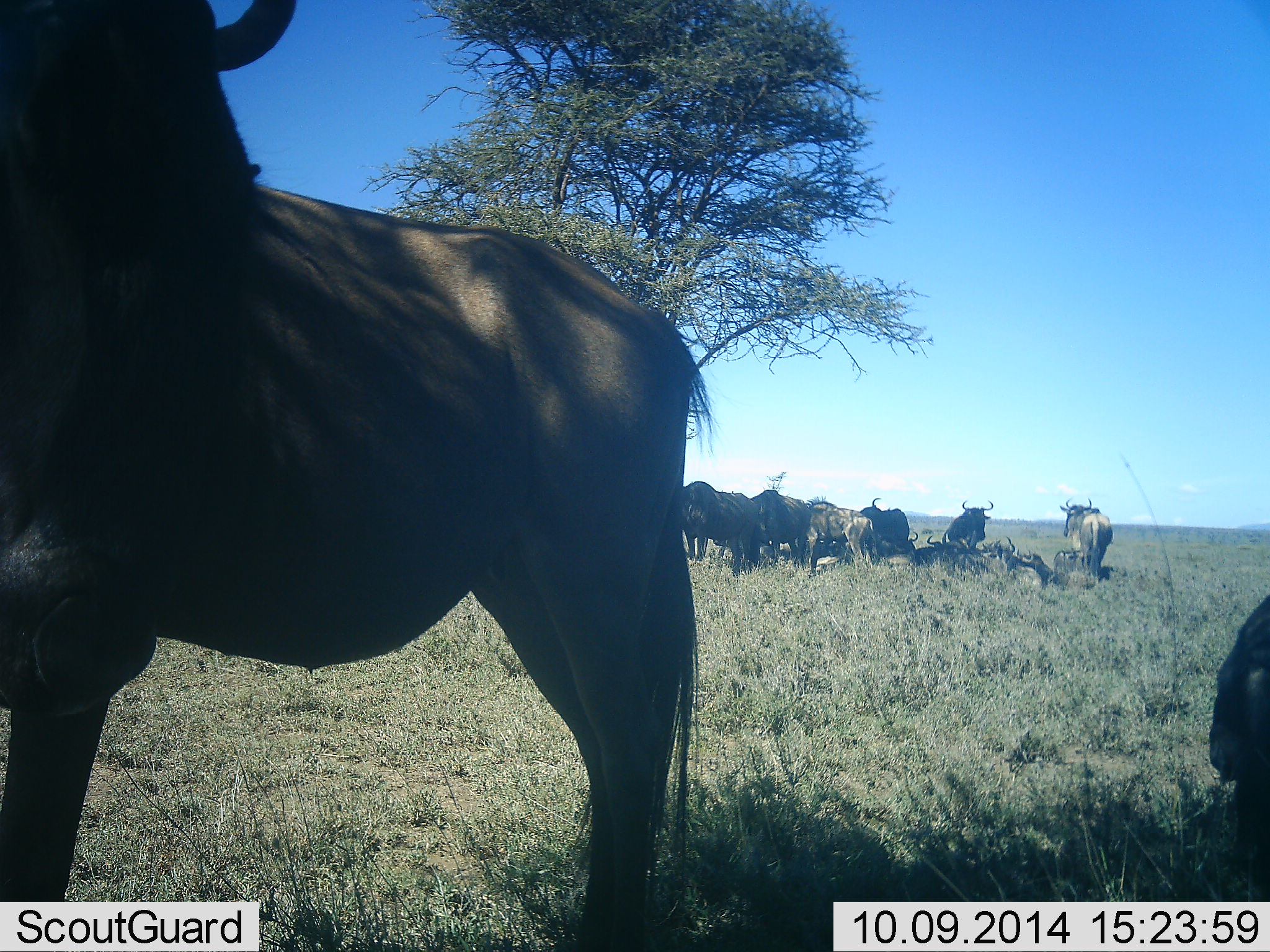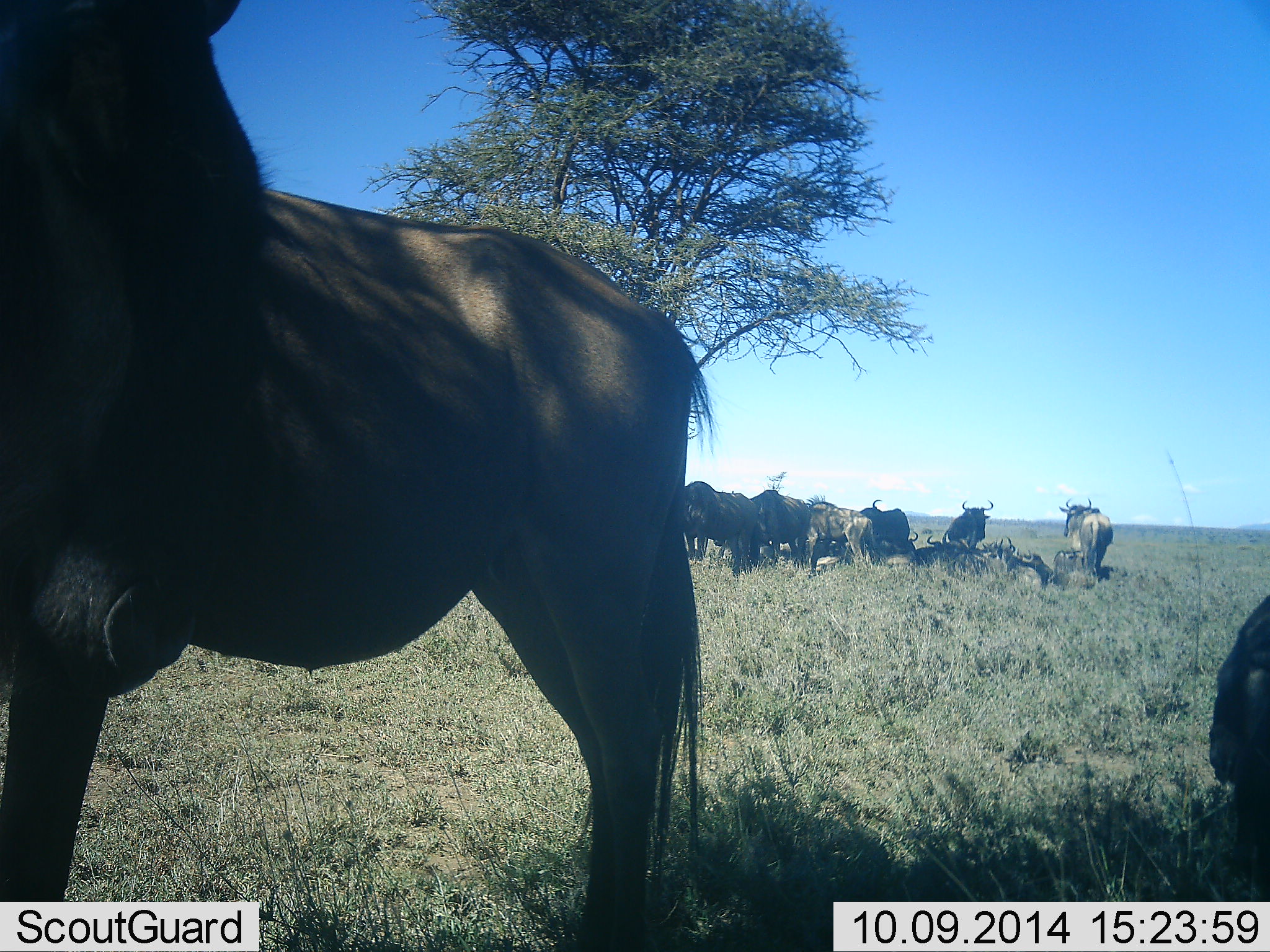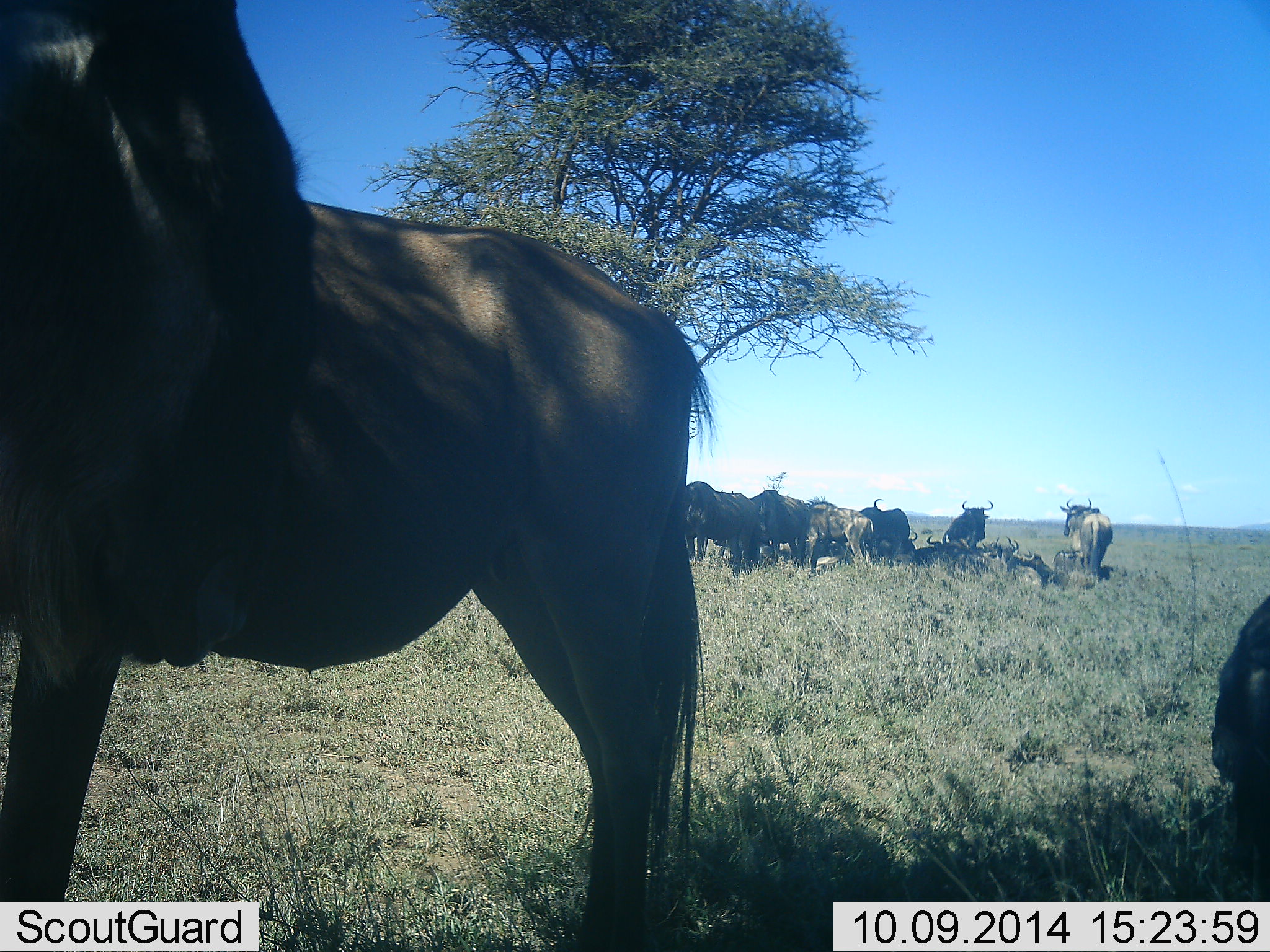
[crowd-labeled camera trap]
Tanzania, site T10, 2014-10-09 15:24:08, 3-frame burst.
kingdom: Animalia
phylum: Chordata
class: Mammalia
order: Artiodactyla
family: Bovidae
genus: Connochaetes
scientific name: Connochaetes taurinus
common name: blue wildebeest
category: wildebeest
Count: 11-50.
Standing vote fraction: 80%.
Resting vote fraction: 90%.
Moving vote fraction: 10%.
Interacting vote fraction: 0%.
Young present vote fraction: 0%.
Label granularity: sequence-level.